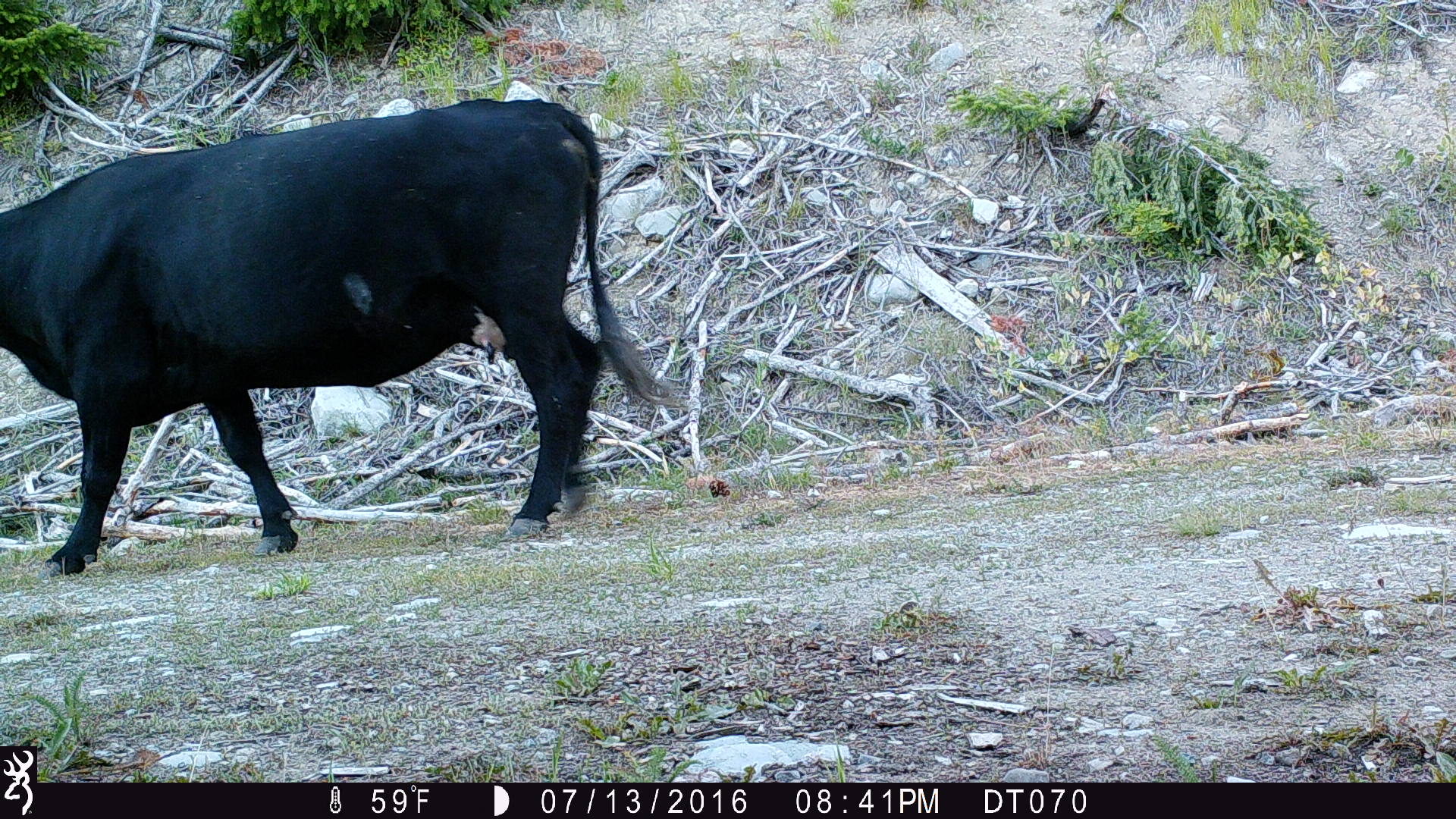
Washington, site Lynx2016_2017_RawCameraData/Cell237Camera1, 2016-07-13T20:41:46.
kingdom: Animalia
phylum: Chordata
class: Mammalia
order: Artiodactyla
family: Bovidae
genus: Bos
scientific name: Bos taurus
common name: domestic cattle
Domestic cattle (Bos taurus). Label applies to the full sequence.